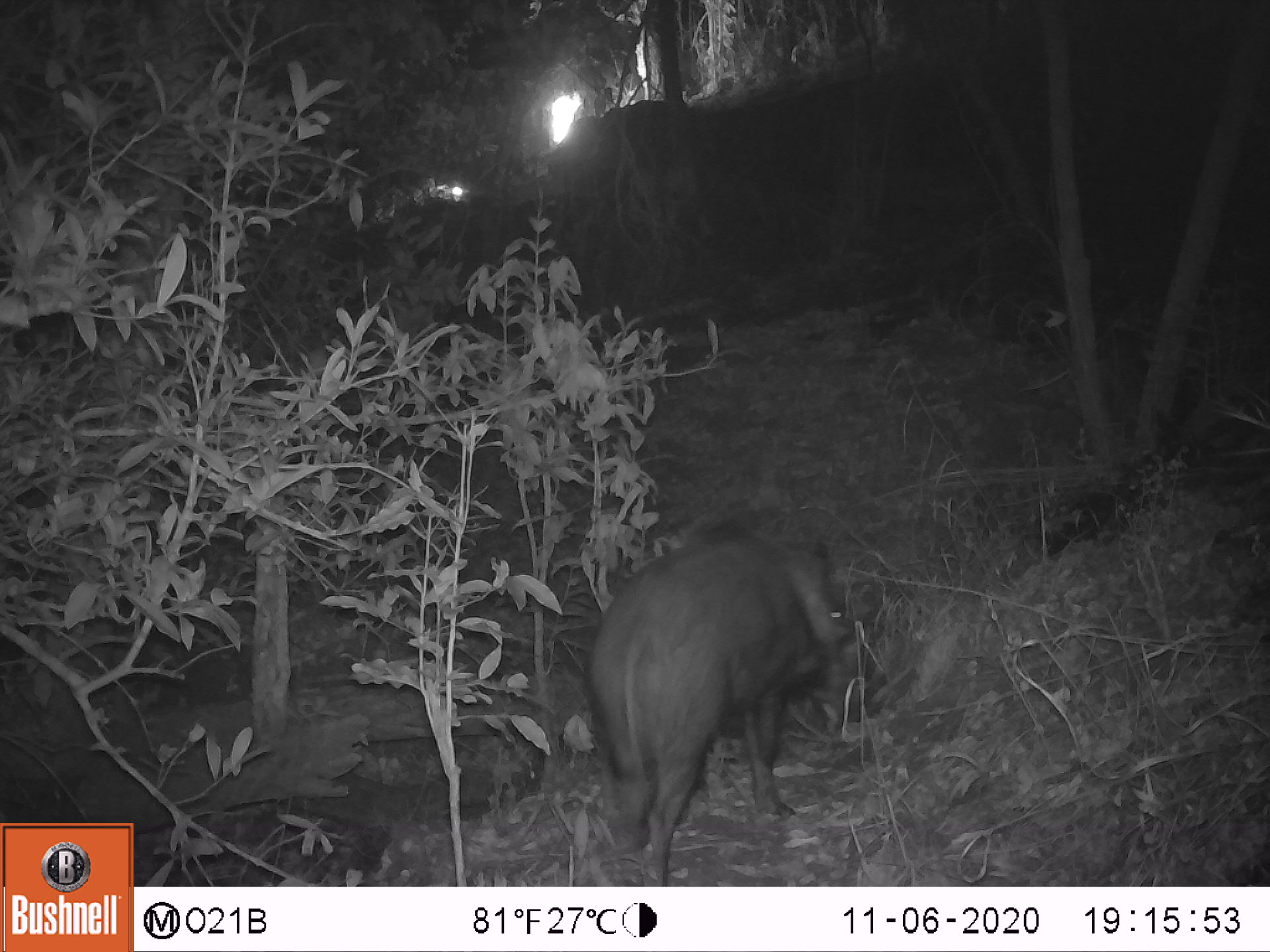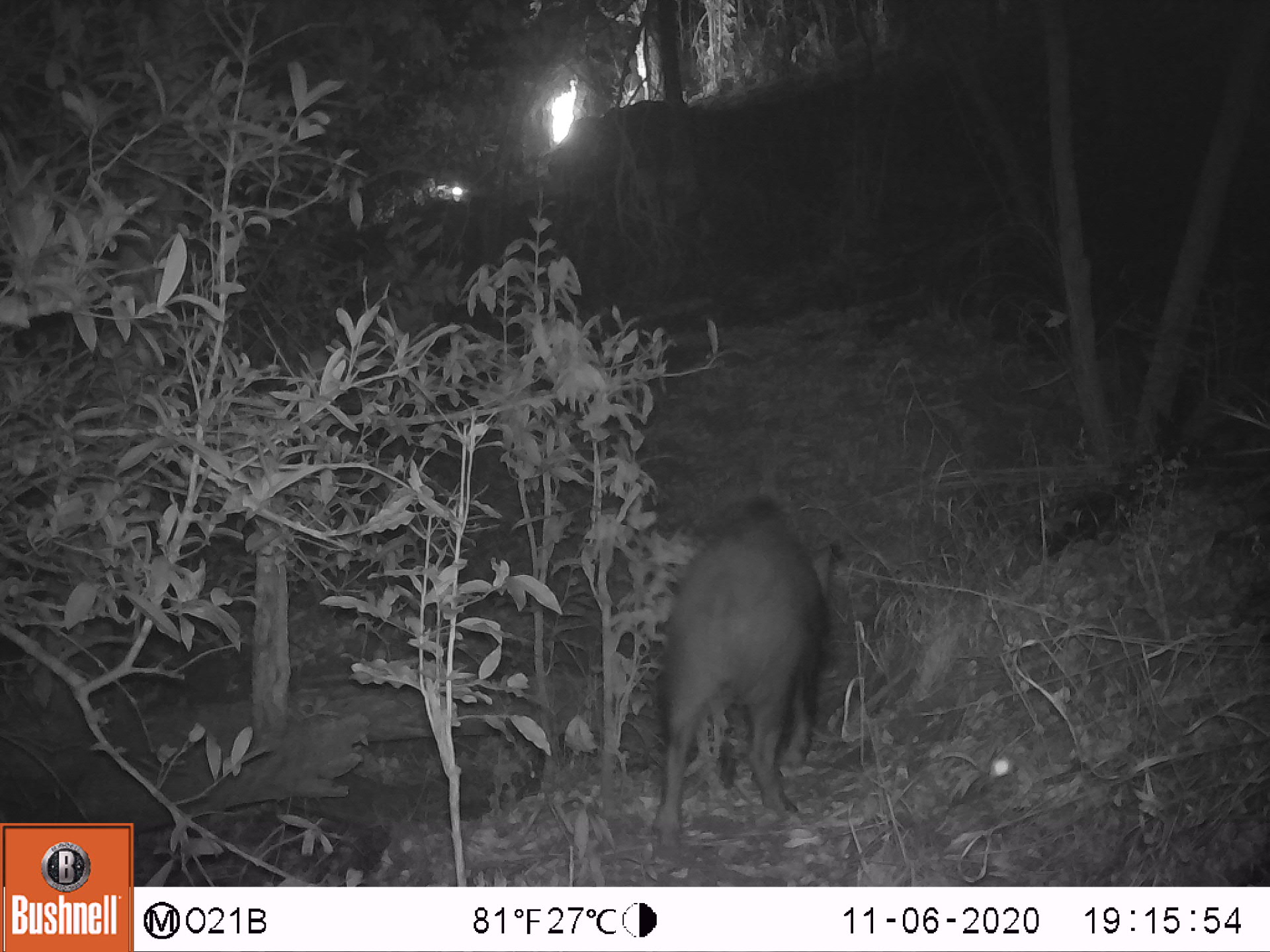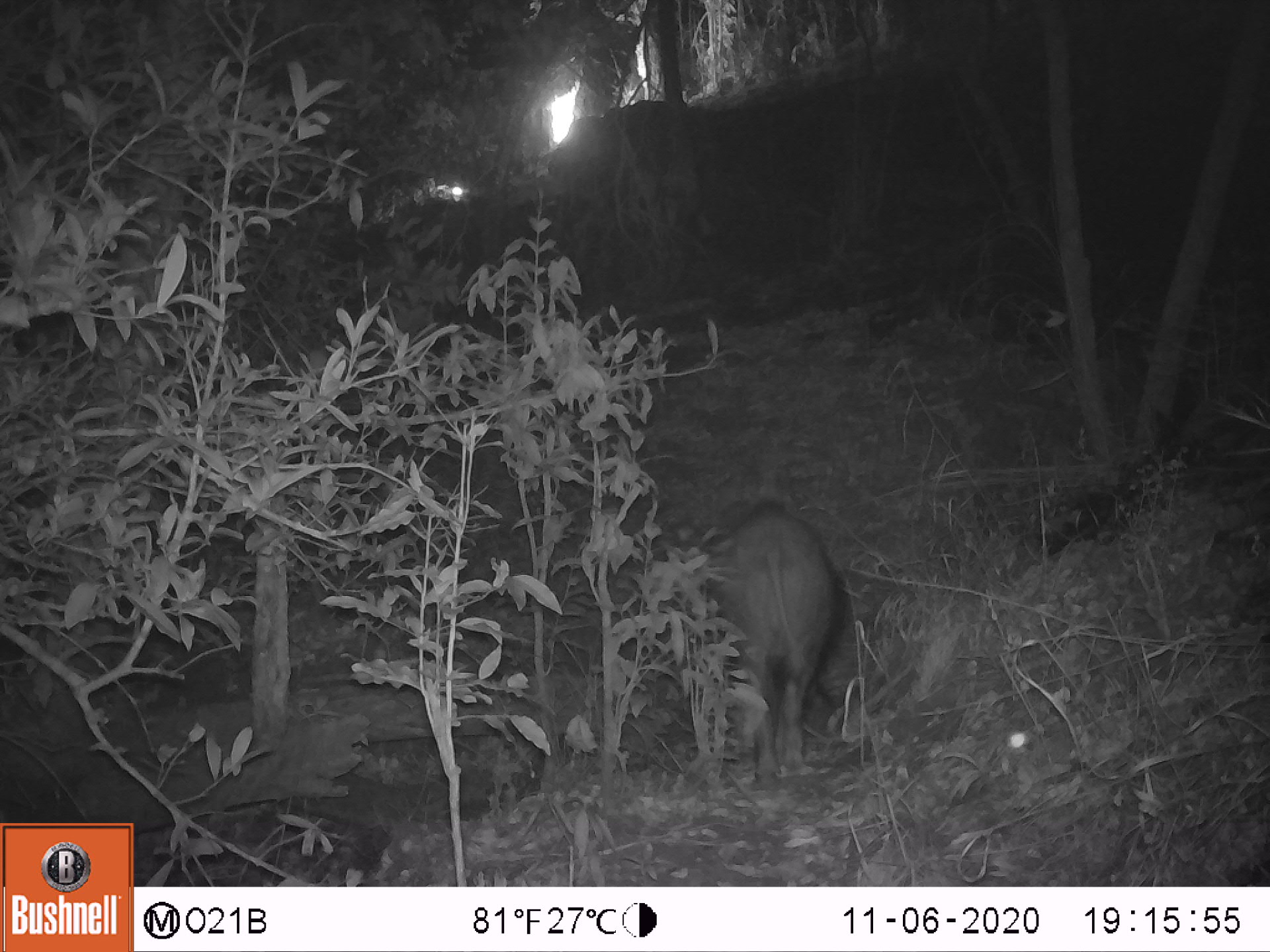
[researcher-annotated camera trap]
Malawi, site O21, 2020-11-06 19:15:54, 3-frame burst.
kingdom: Animalia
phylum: Chordata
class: Mammalia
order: Artiodactyla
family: Suidae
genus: Potamochoerus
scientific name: Potamochoerus larvatus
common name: bushpig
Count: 1.